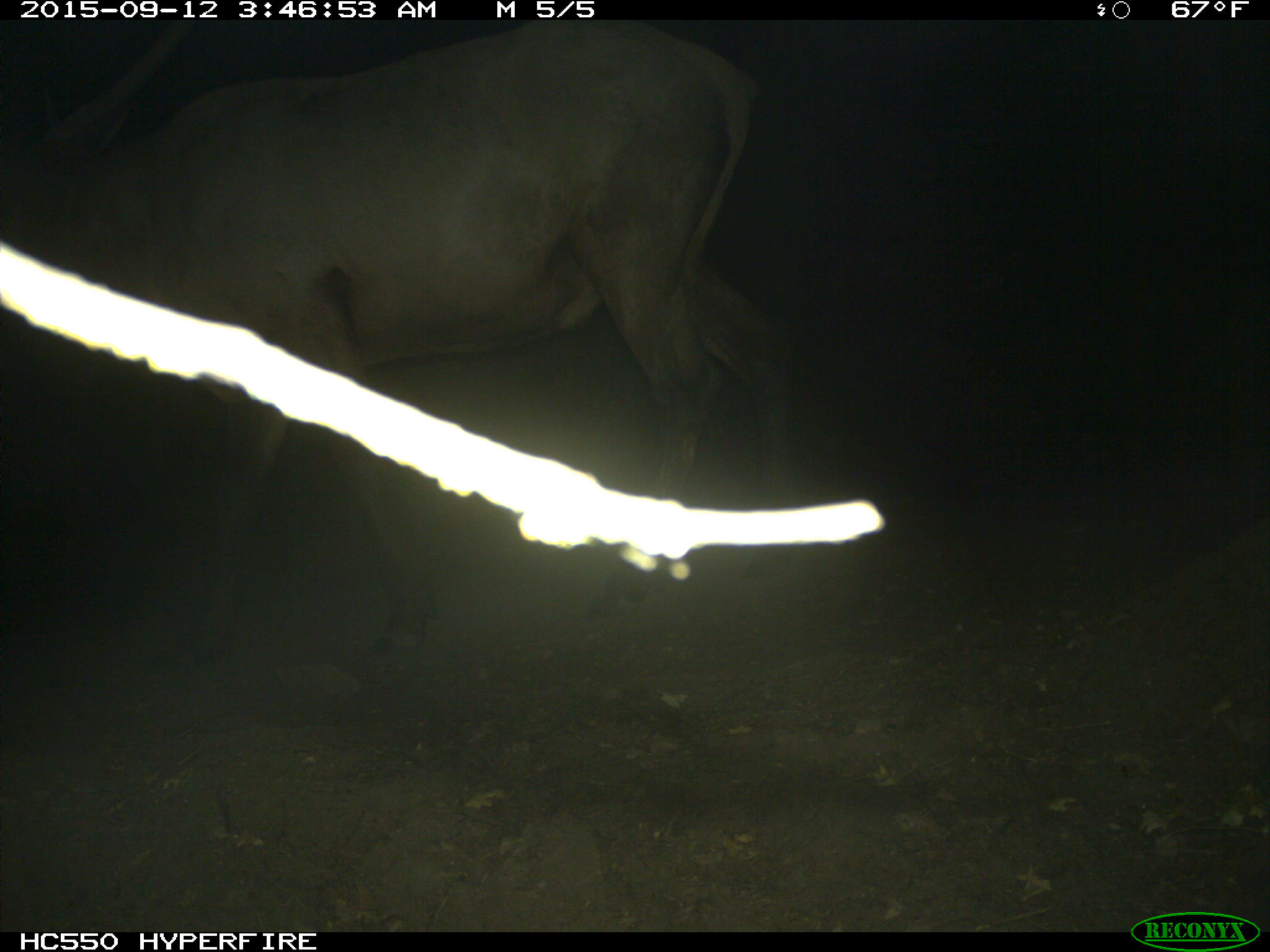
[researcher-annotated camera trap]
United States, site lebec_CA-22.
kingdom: Animalia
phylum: Chordata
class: Mammalia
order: Artiodactyla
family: Cervidae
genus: Cervus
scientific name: Cervus canadensis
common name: elk